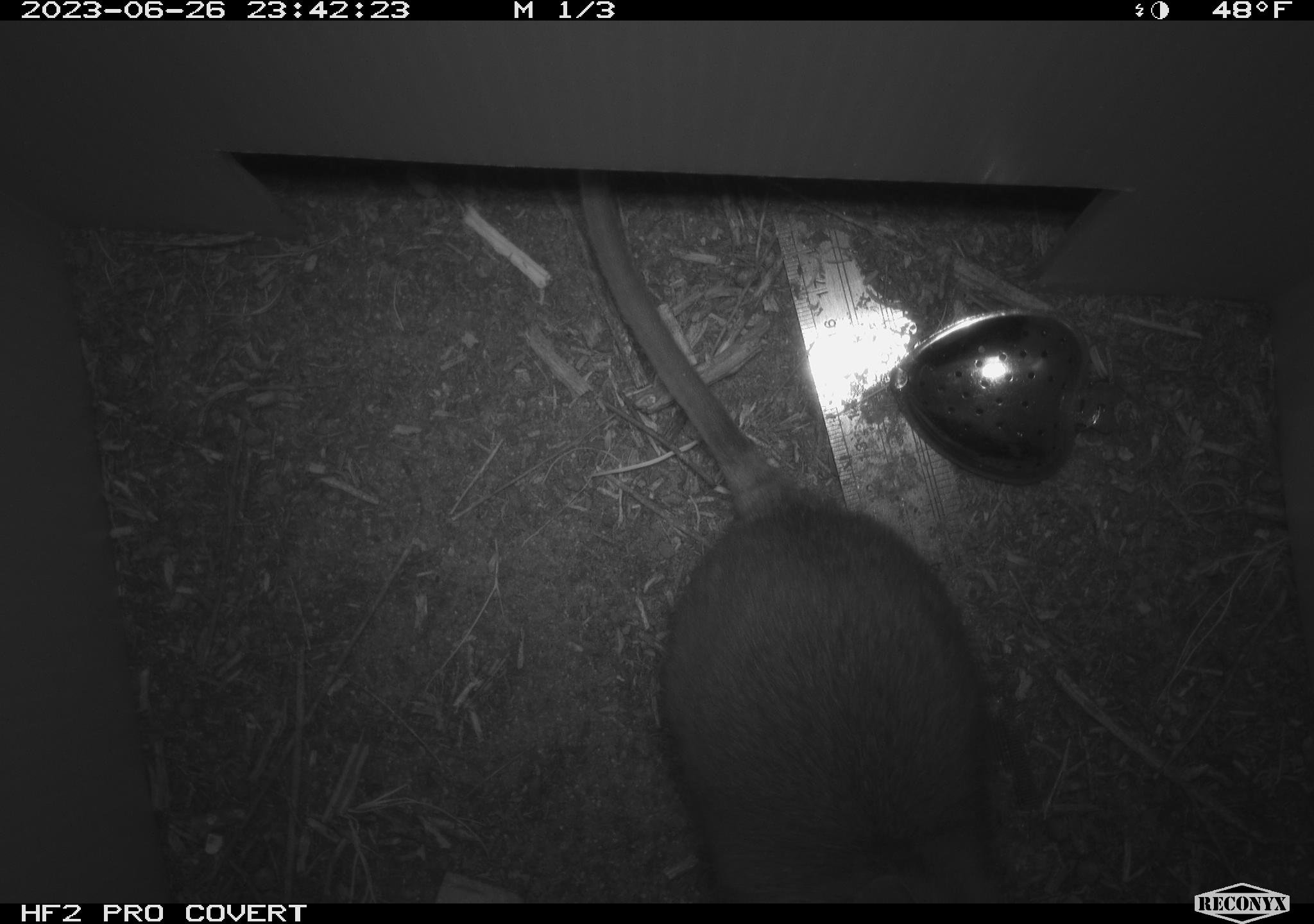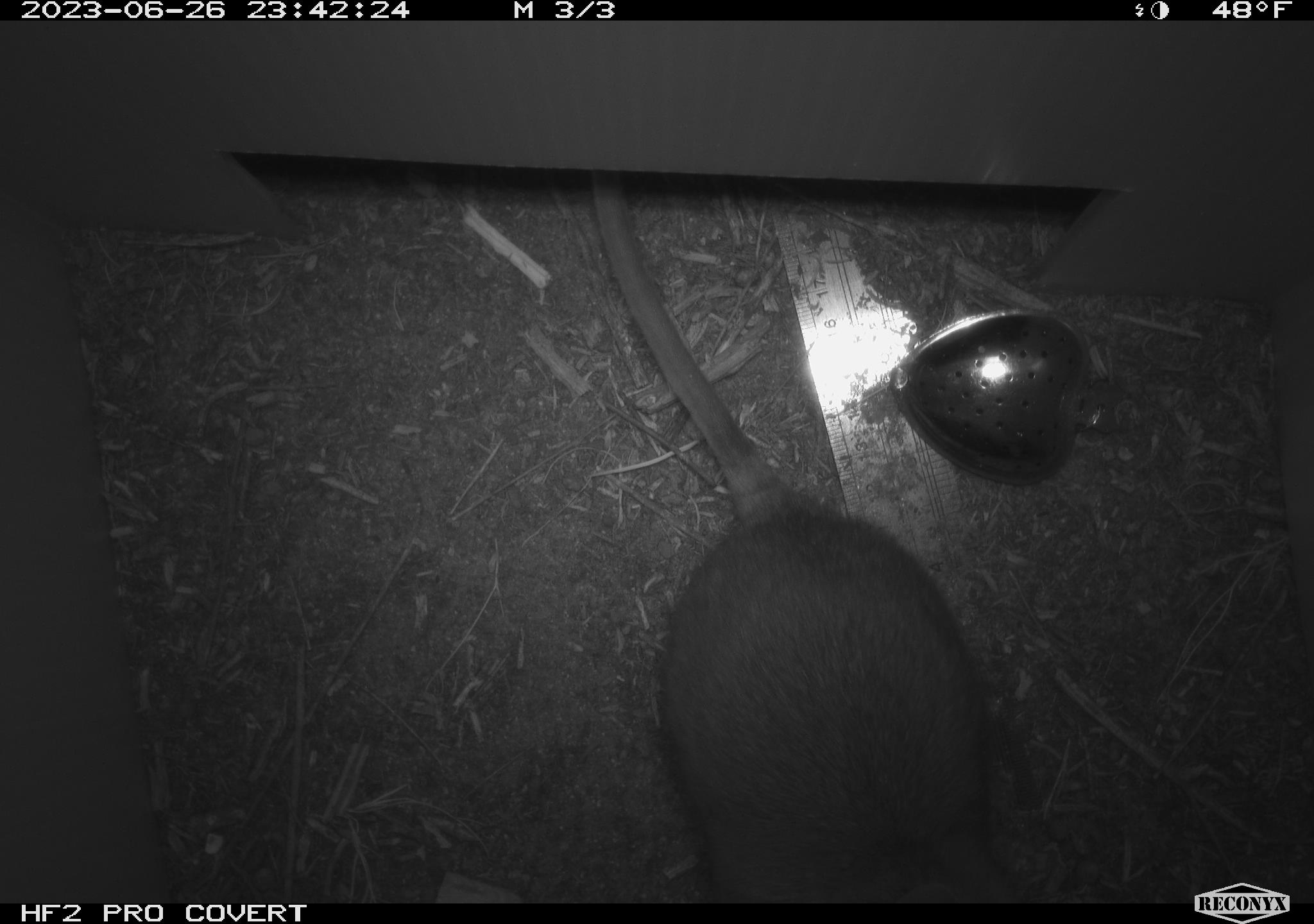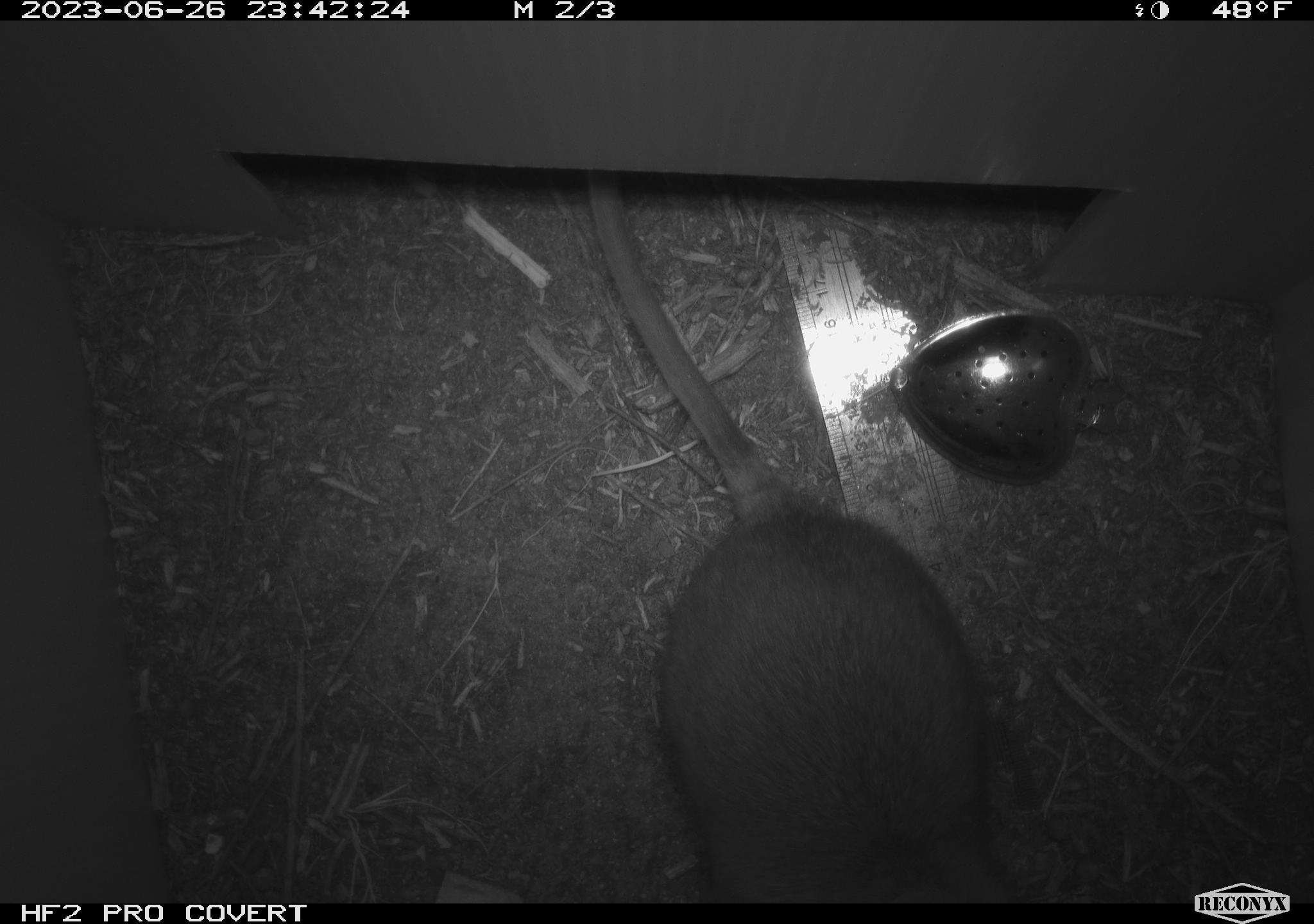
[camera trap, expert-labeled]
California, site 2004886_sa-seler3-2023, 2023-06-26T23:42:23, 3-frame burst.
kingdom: Animalia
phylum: Chordata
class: Mammalia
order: Rodentia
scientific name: Rodentia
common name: woodrat or rat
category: woodrat or rat species